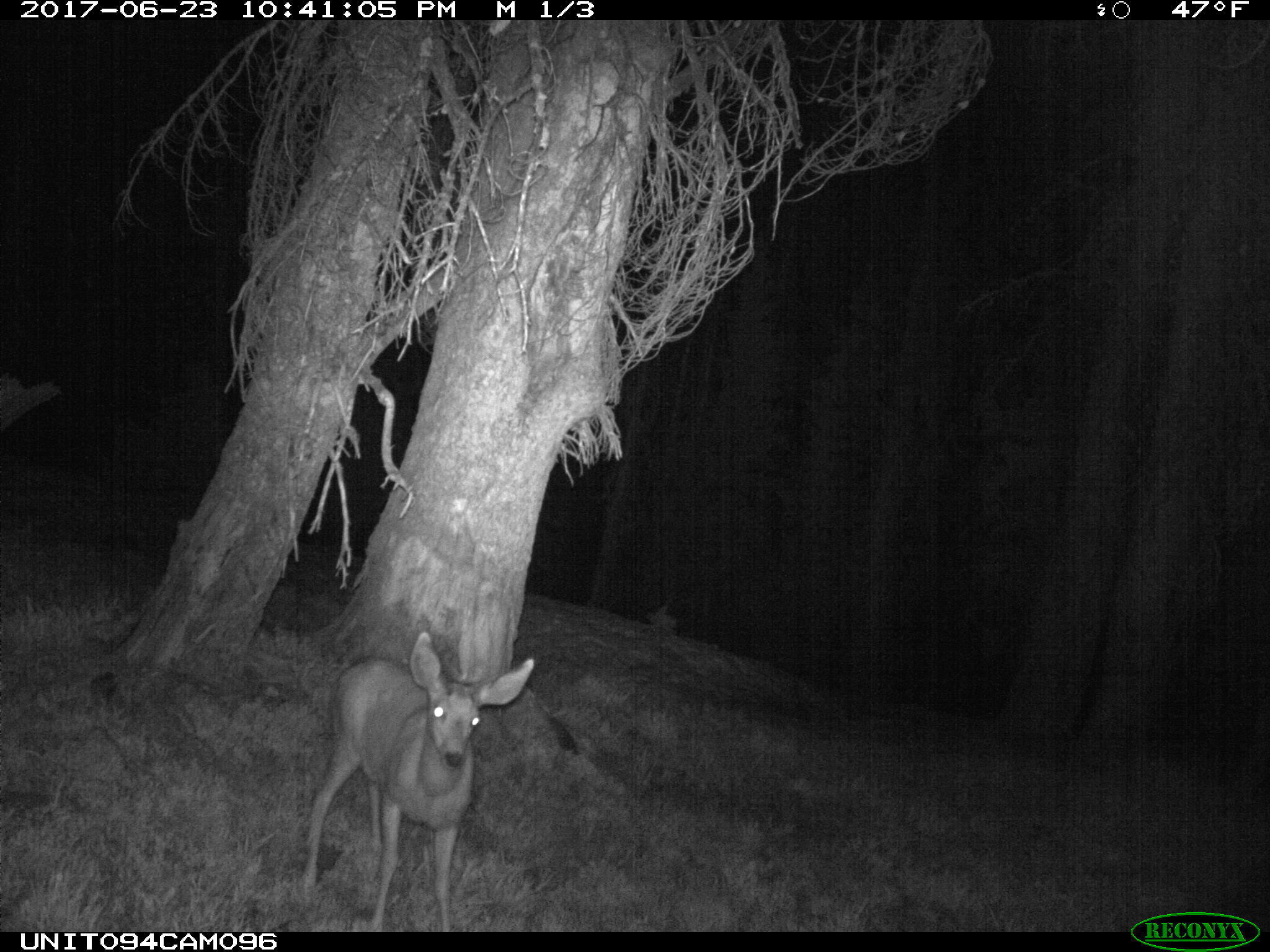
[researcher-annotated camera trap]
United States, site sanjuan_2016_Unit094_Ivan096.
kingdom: Animalia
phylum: Chordata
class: Mammalia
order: Artiodactyla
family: Cervidae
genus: Odocoileus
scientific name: Odocoileus hemionus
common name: mule deer